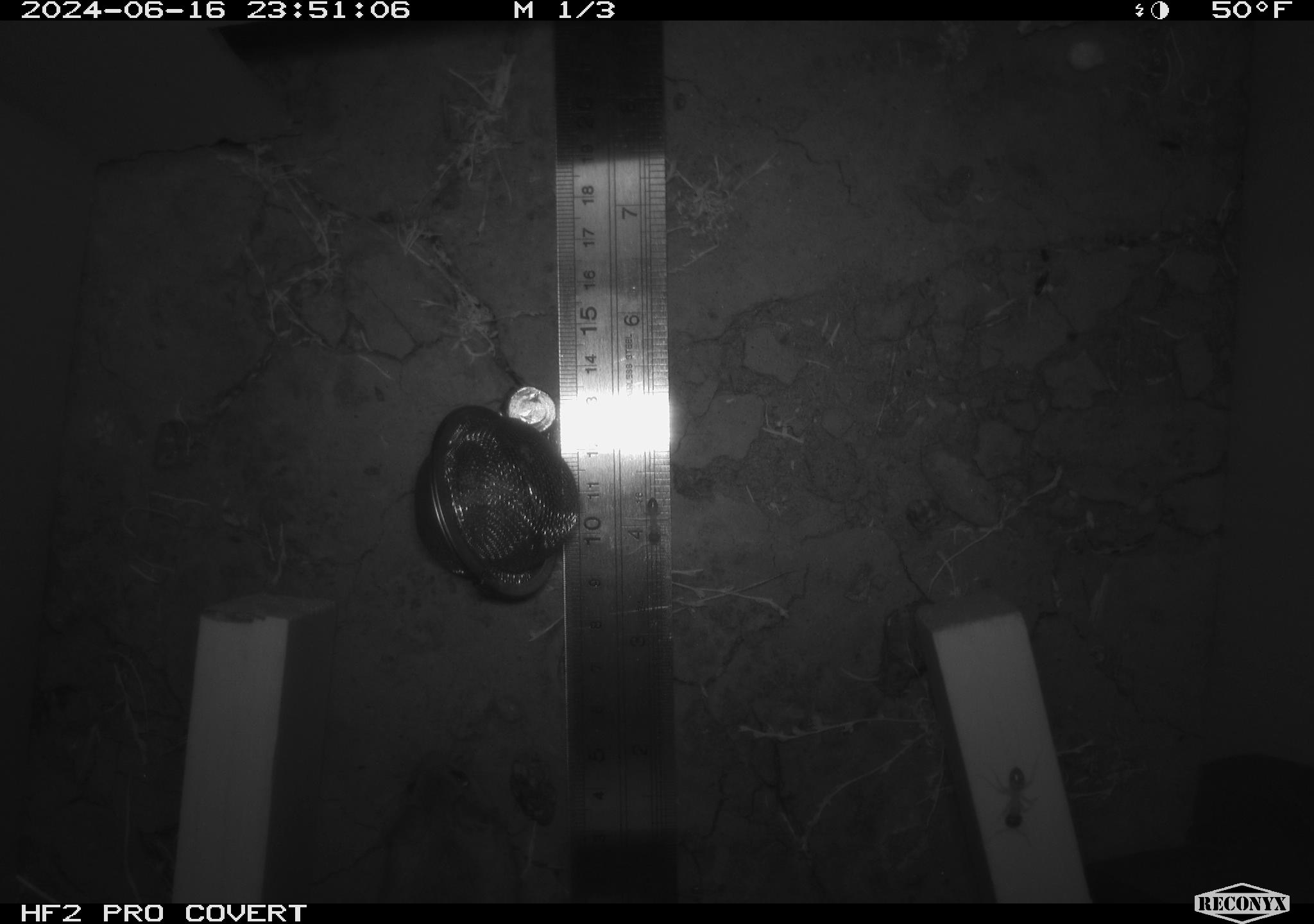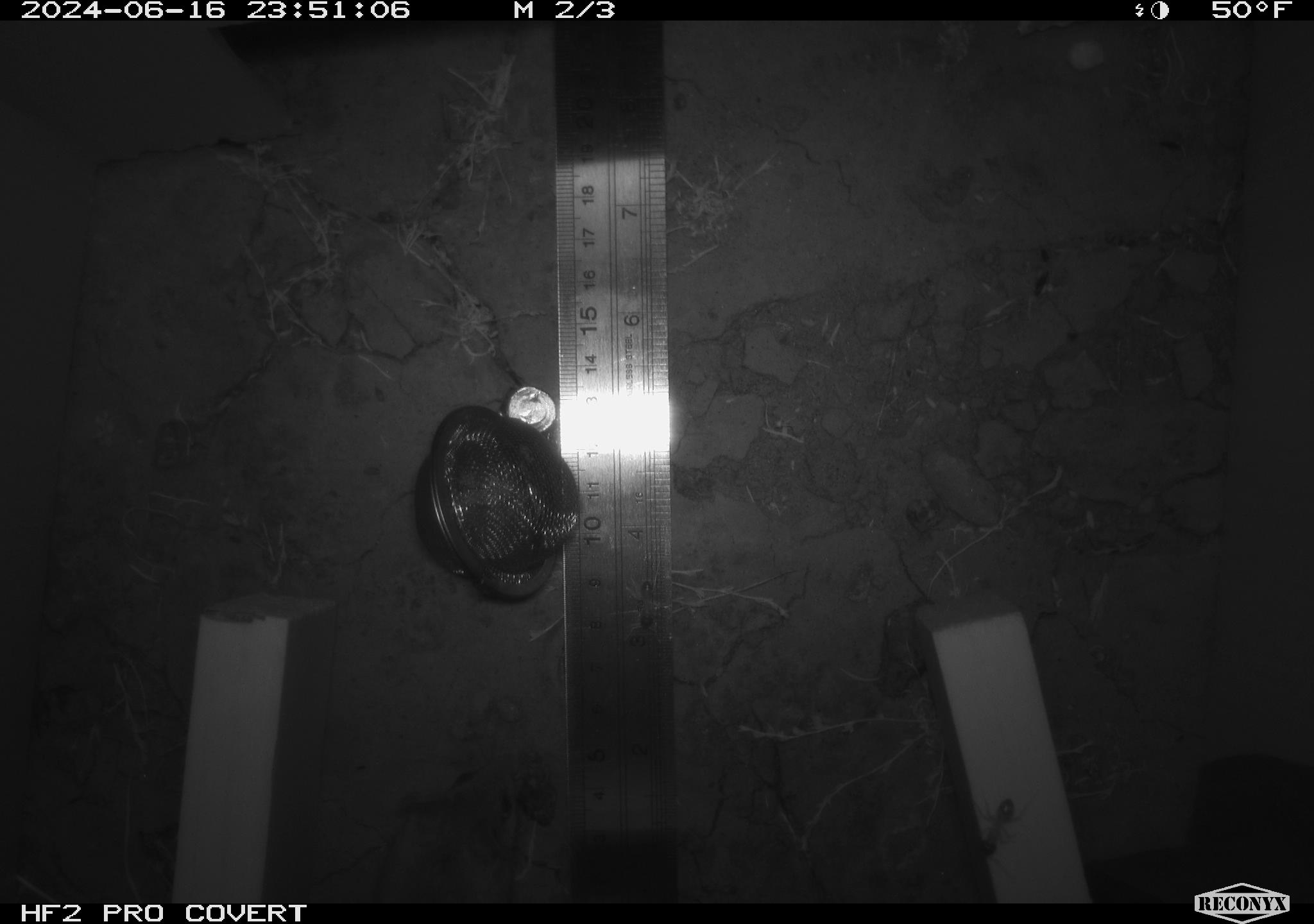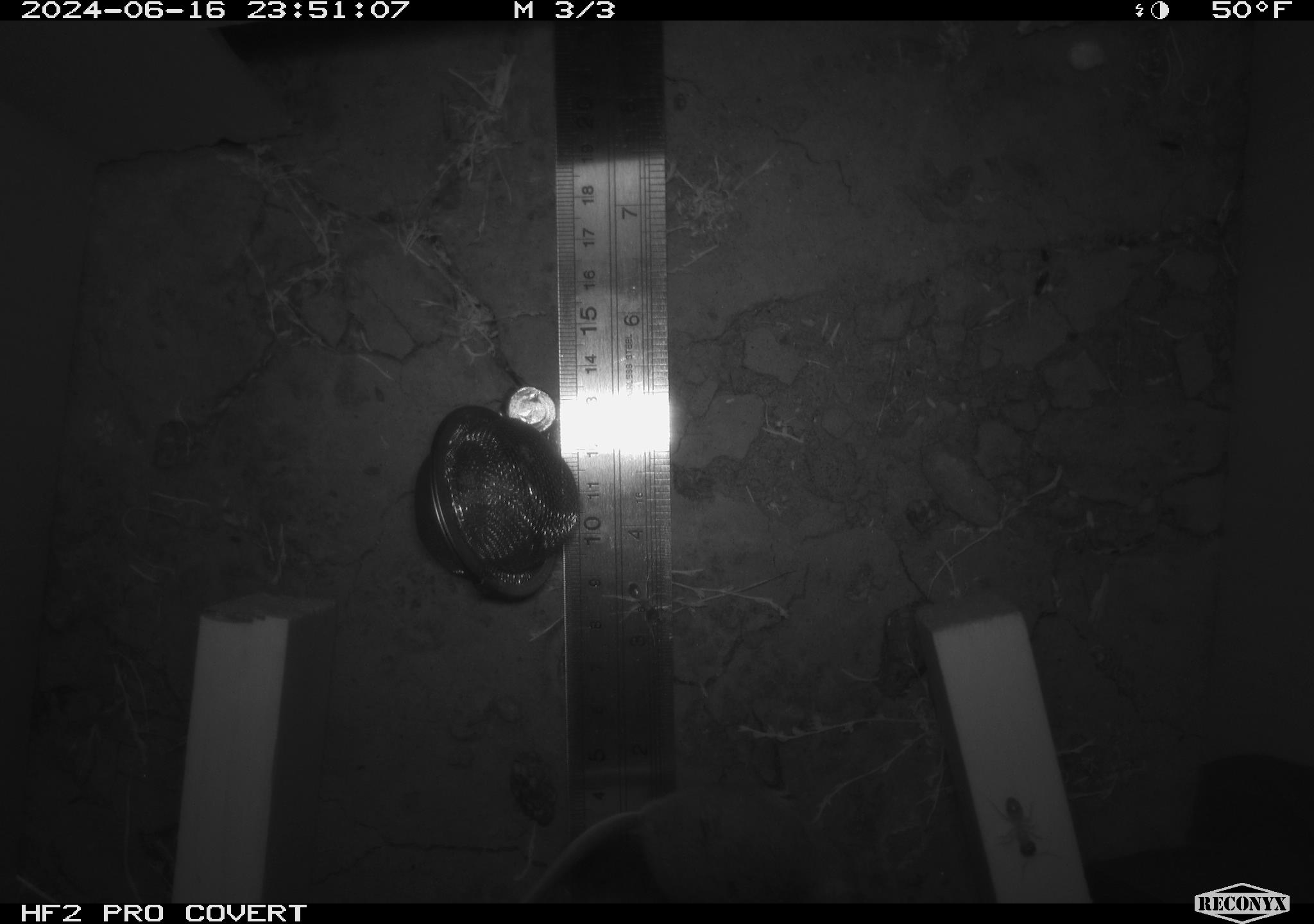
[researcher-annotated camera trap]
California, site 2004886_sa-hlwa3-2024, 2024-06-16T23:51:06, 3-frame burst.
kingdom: Animalia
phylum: Chordata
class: Mammalia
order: Rodentia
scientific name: Rodentia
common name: mouse species